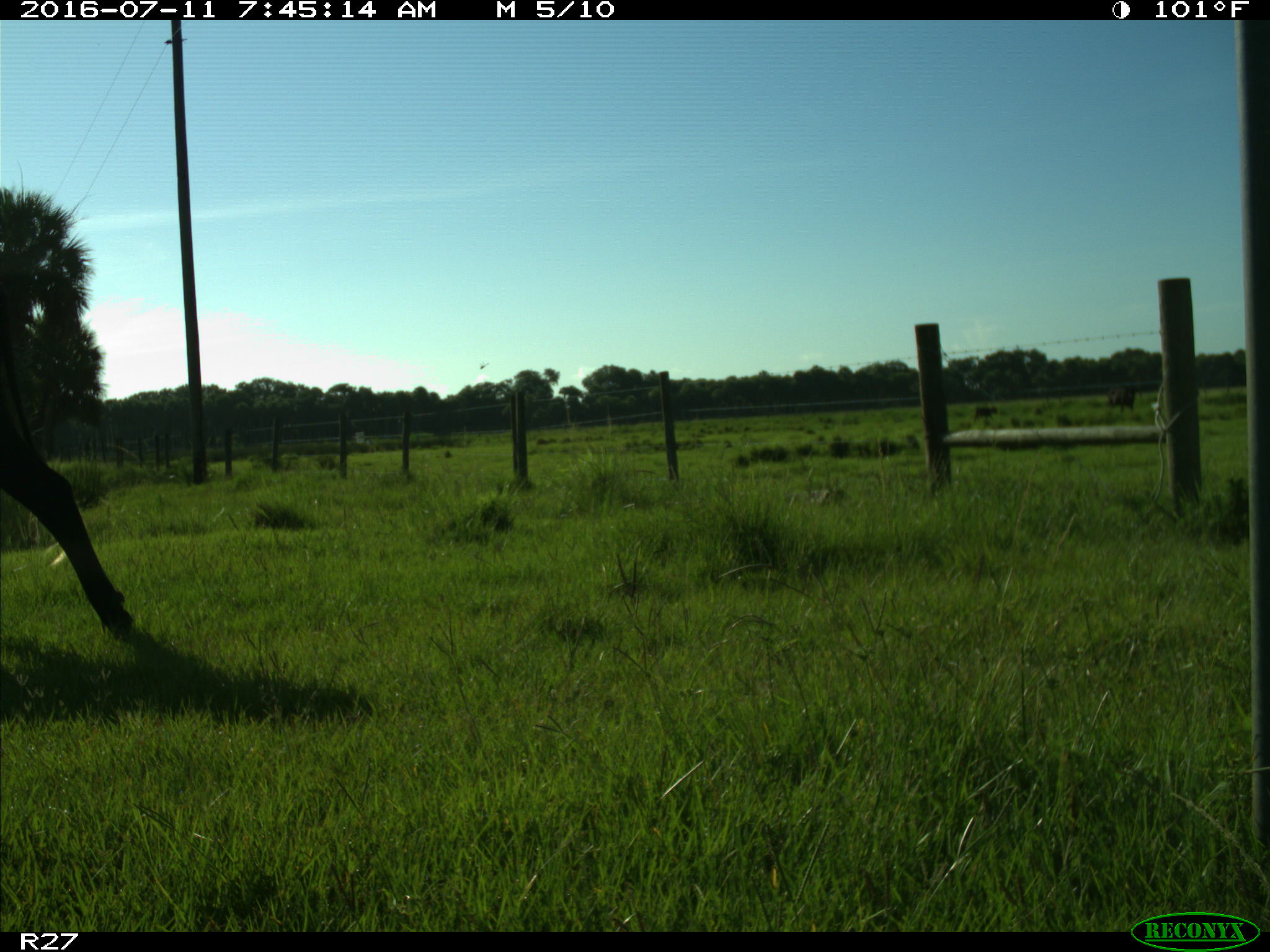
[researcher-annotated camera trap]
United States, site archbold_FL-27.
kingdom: Animalia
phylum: Chordata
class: Mammalia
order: Artiodactyla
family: Bovidae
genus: Bos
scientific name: Bos taurus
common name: domestic cow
Bos taurus (domestic cow).